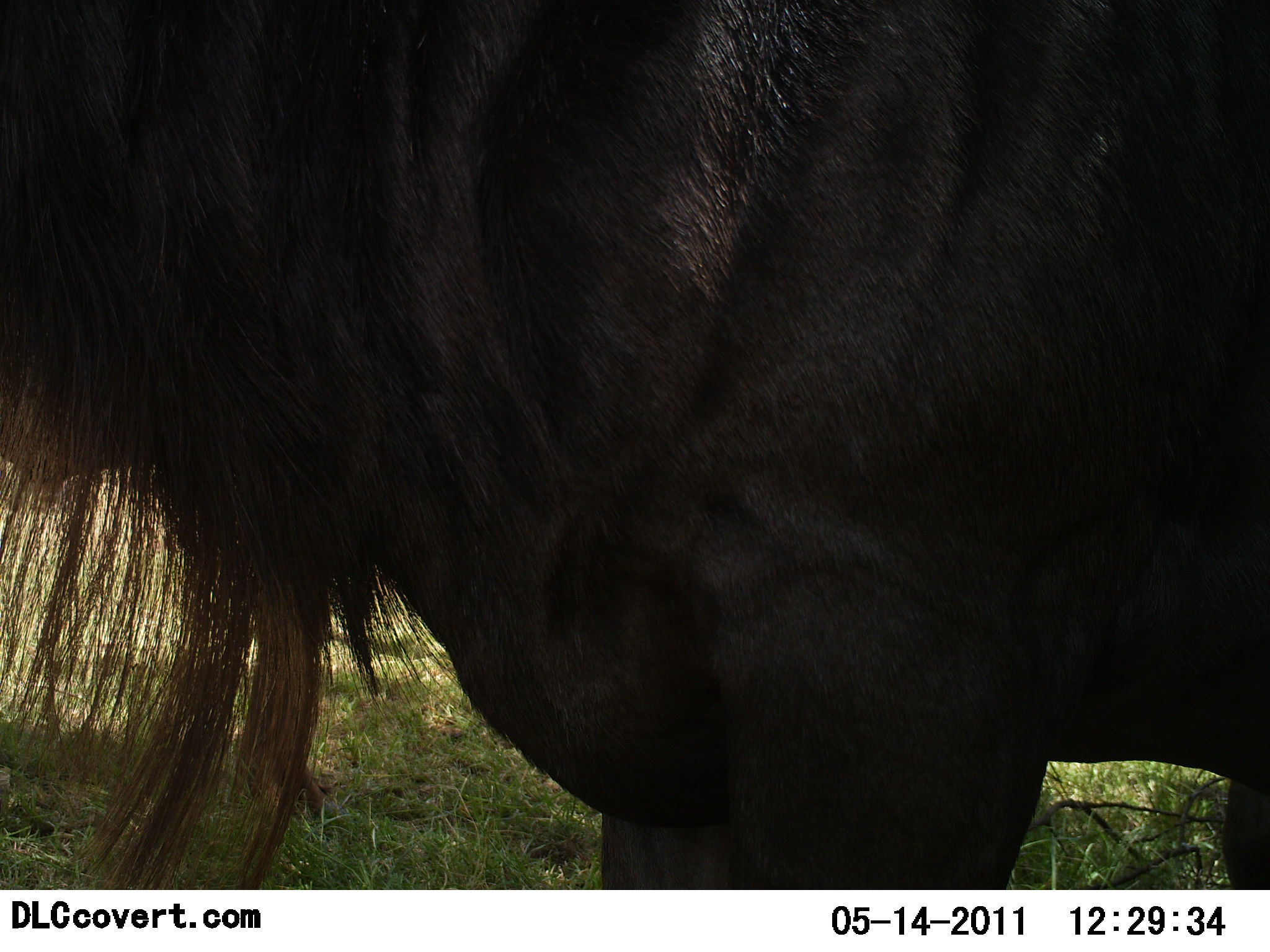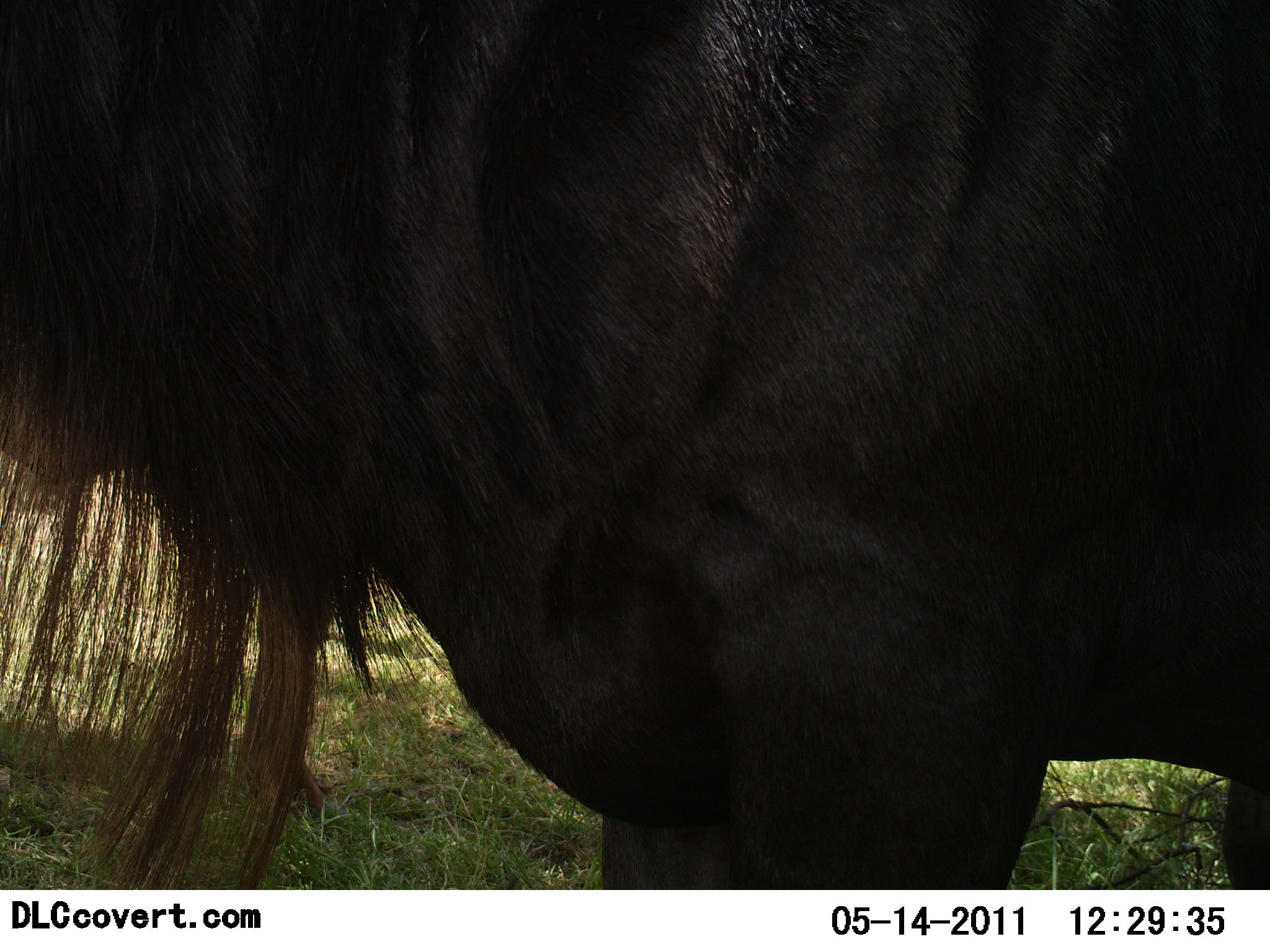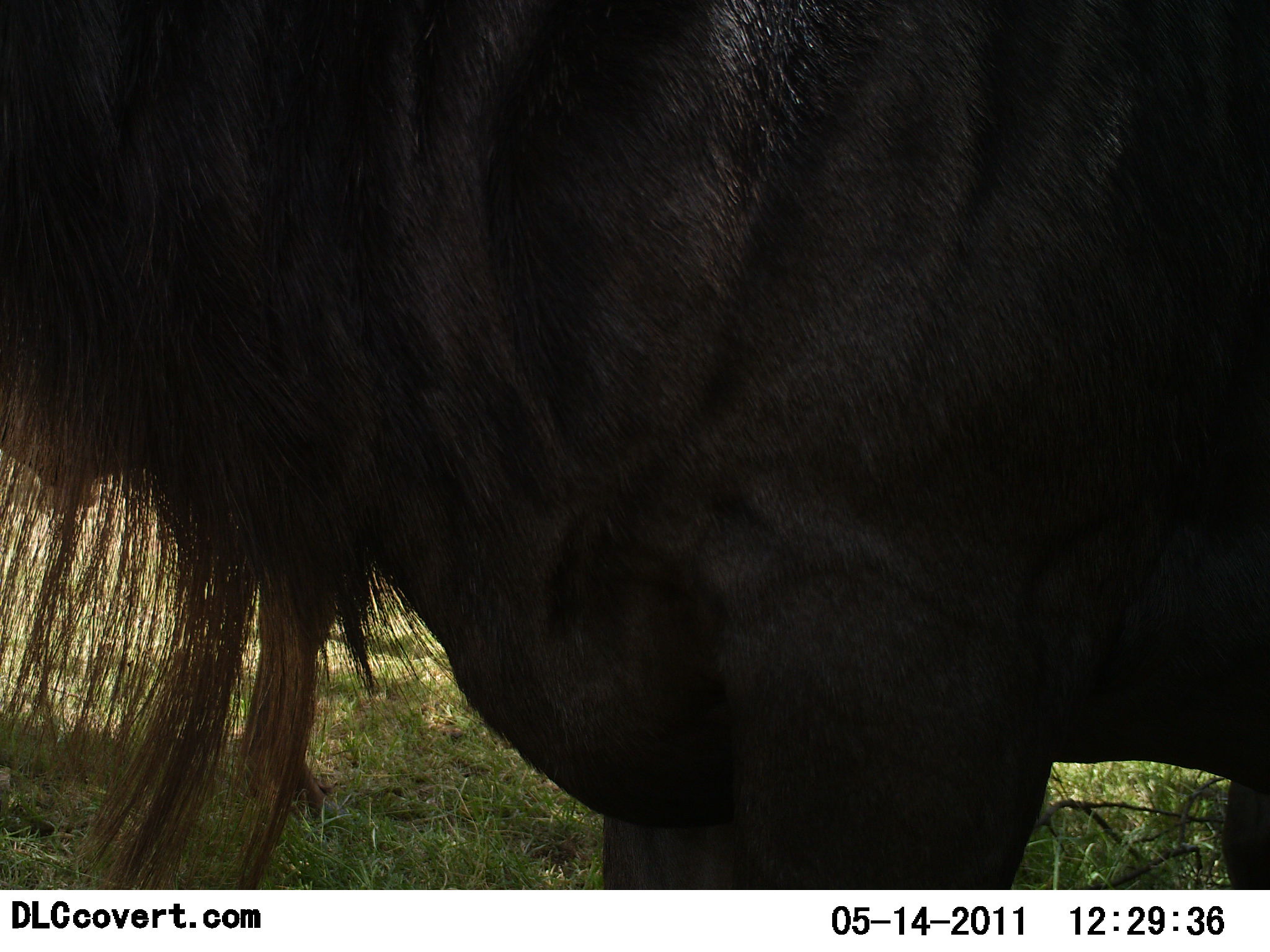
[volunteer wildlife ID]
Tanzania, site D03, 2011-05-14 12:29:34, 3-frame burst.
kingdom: Animalia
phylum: Chordata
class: Mammalia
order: Artiodactyla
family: Bovidae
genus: Connochaetes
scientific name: Connochaetes taurinus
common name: blue wildebeest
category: wildebeest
Wildebeest (blue wildebeest) (Connochaetes taurinus), count 1. Behavior (volunteer vote fractions): standing 100%, resting 0%, moving 0%, interacting 0%. Young present (vote fraction): 0%. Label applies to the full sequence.